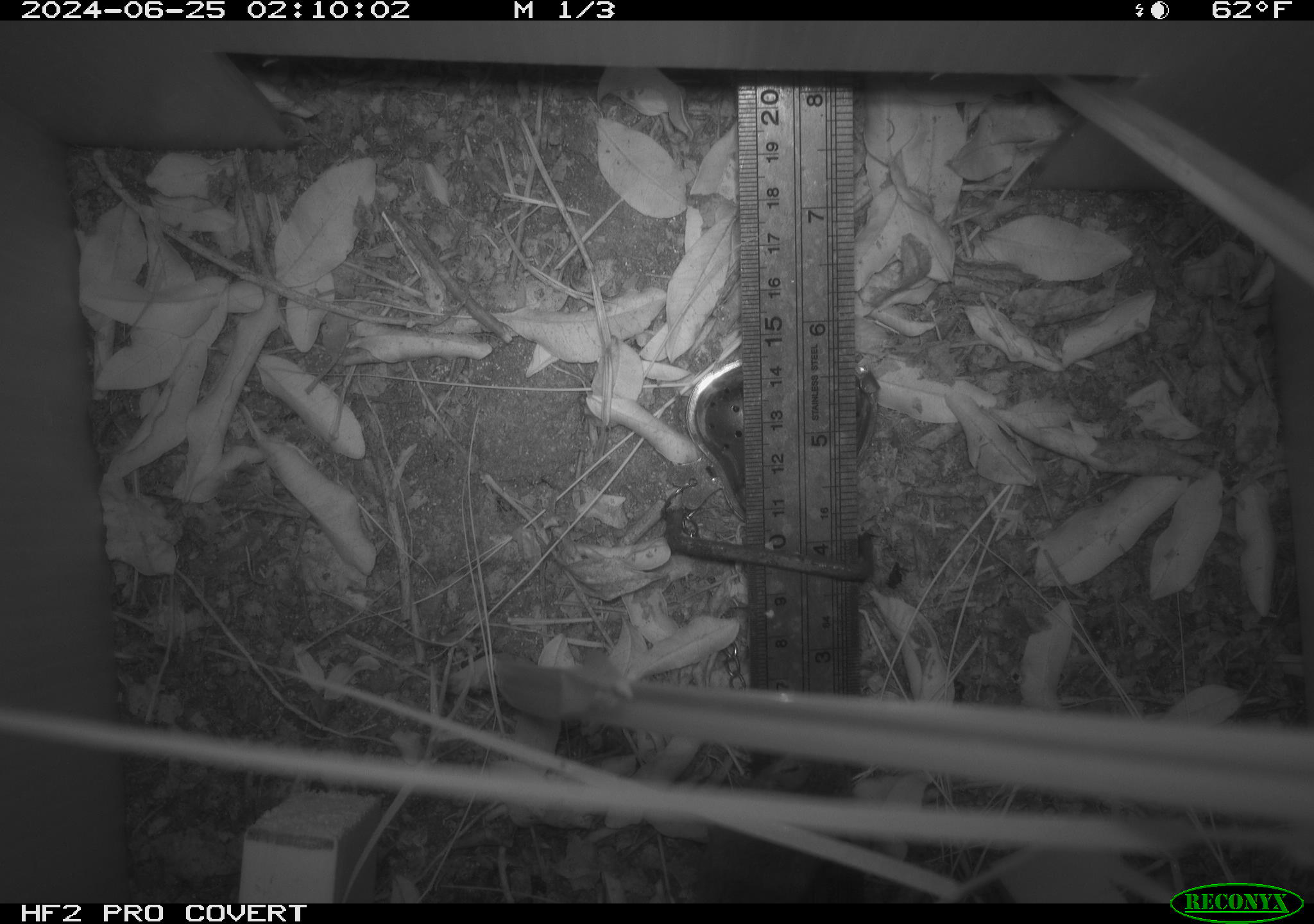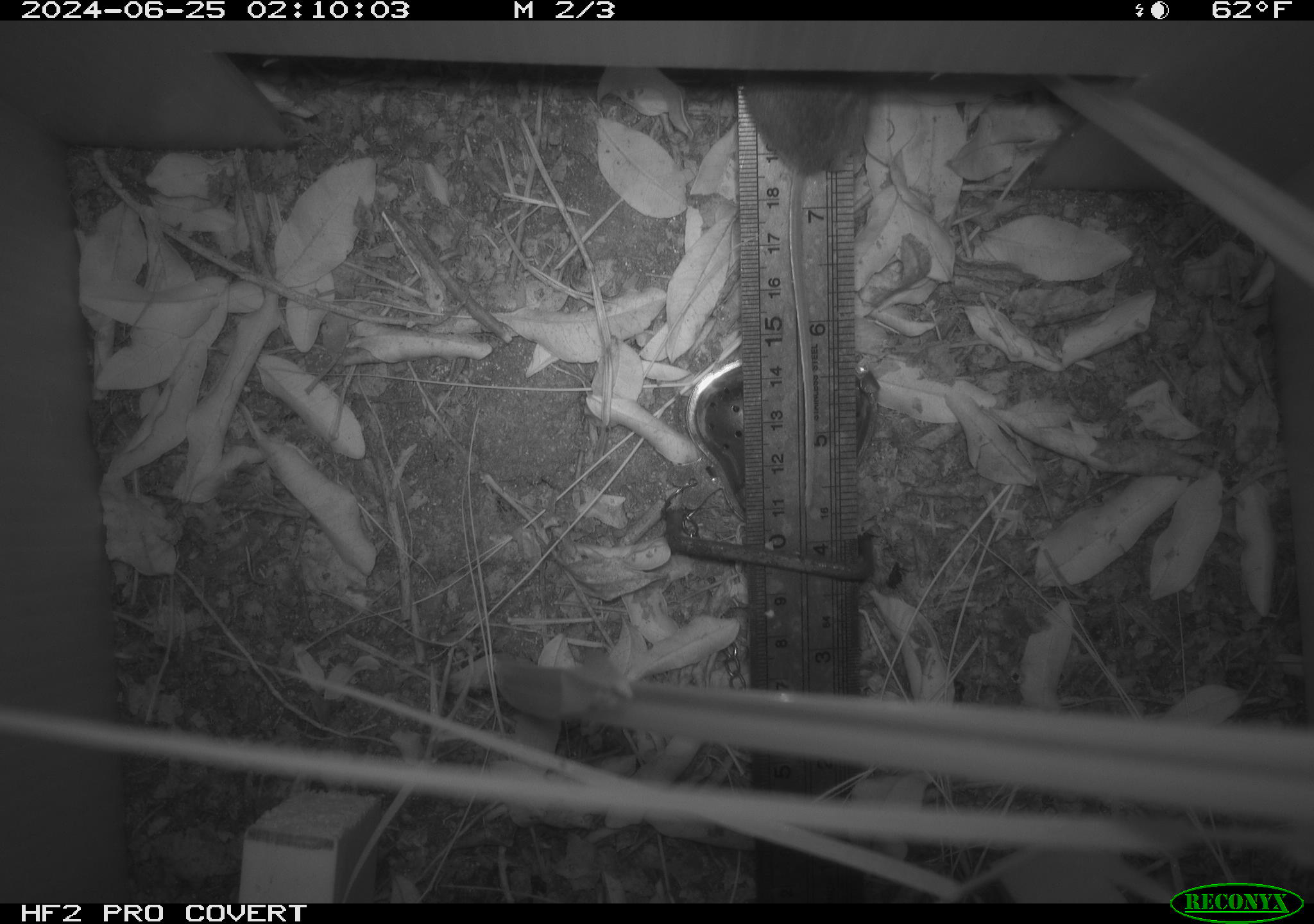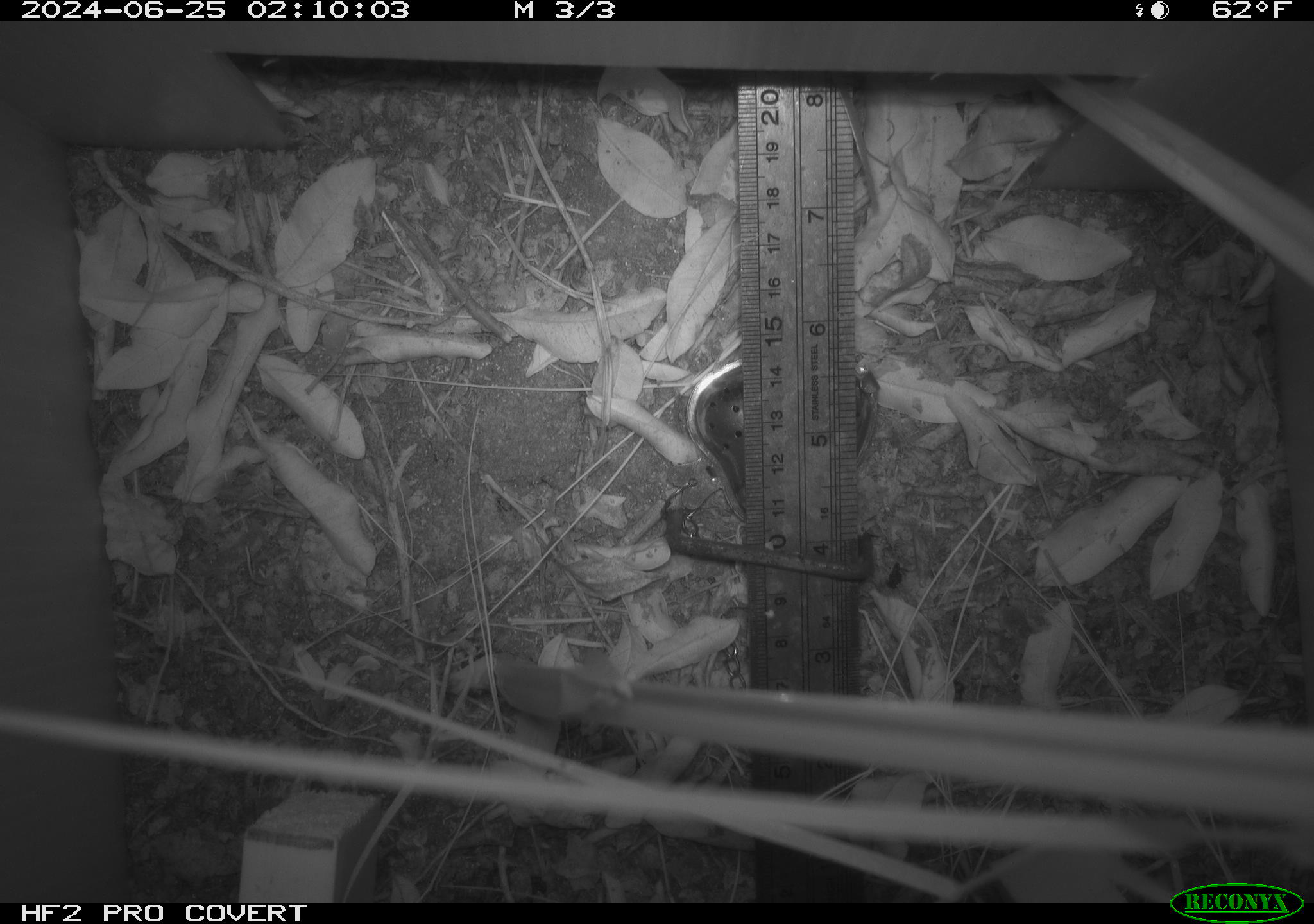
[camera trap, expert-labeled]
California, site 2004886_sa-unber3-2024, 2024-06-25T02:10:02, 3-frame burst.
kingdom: Animalia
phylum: Chordata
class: Mammalia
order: Rodentia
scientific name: Rodentia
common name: mouse species